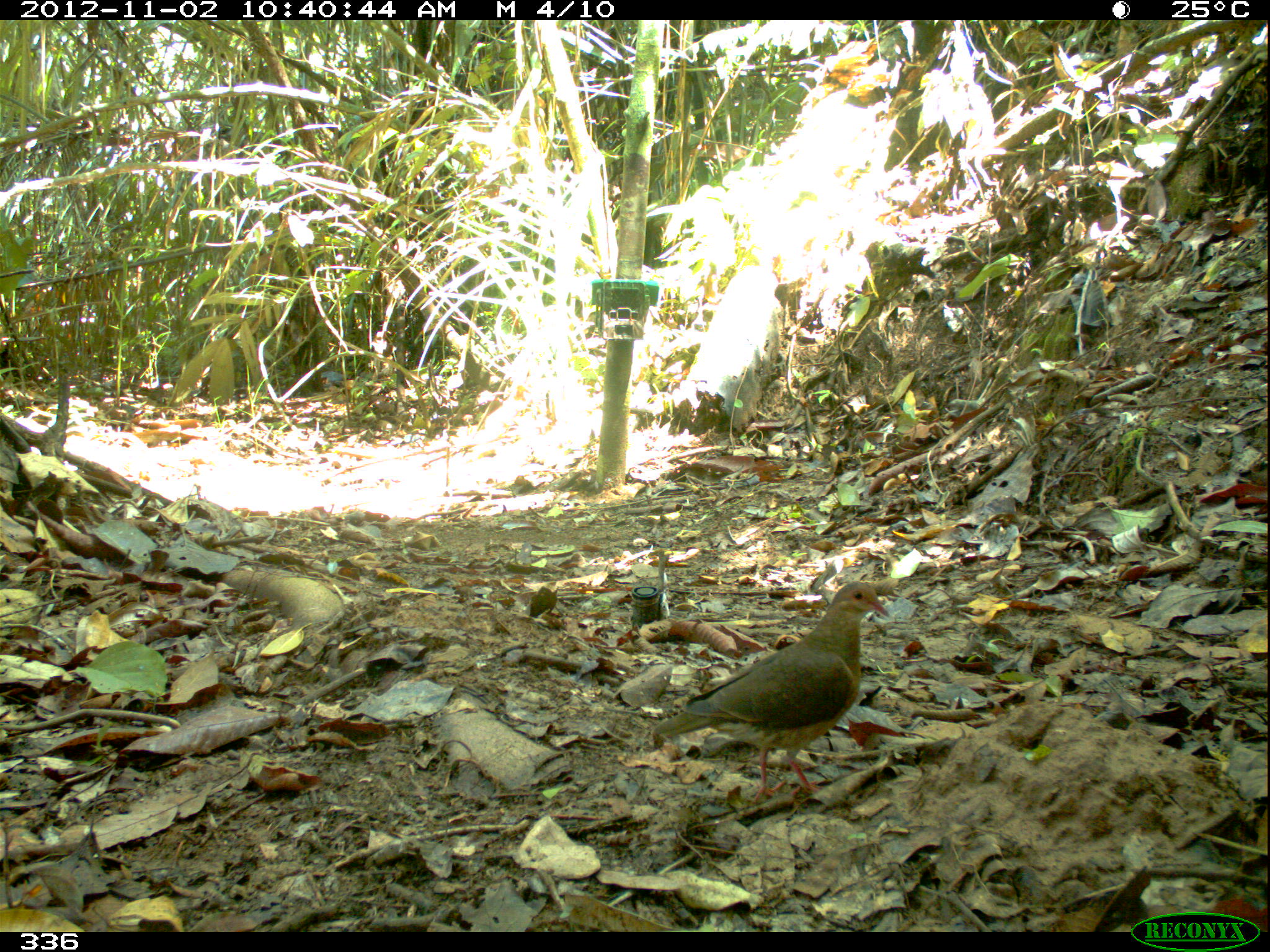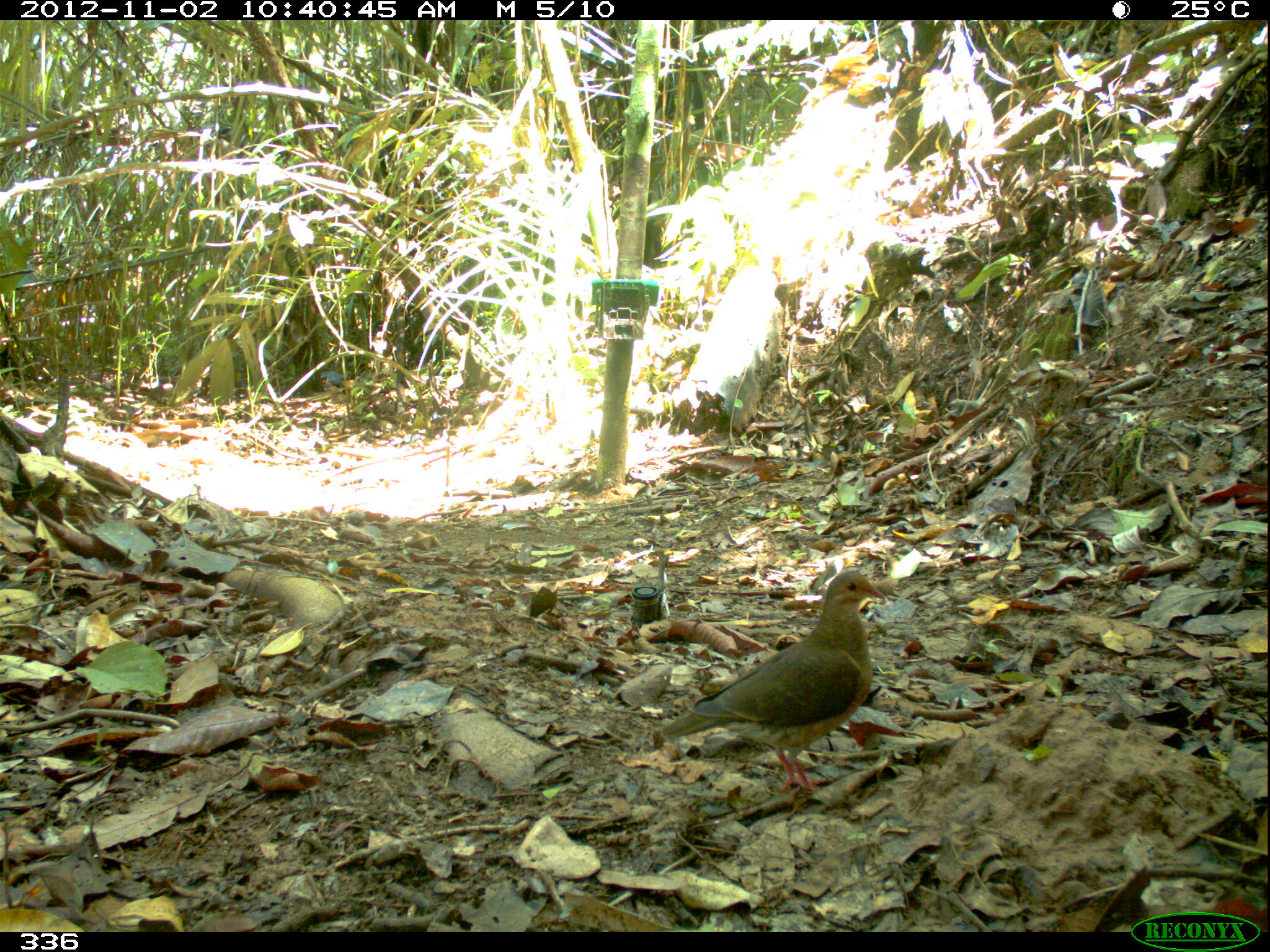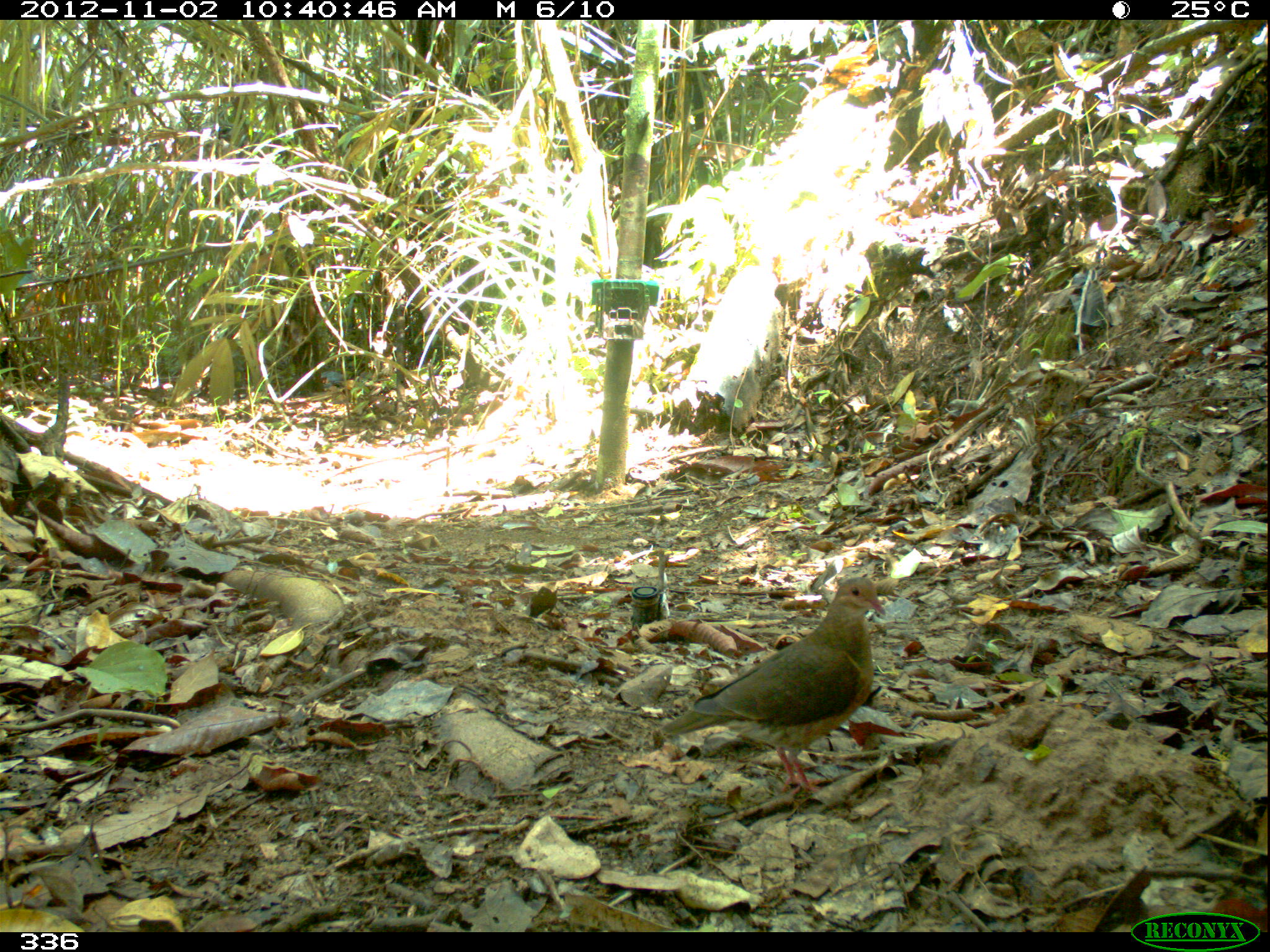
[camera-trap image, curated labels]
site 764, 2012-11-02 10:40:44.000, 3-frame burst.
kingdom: Animalia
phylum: Chordata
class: Aves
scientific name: Aves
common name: bird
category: unknown bird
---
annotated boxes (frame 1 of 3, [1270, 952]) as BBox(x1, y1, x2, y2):
unknown bird: BBox(652, 581, 890, 803)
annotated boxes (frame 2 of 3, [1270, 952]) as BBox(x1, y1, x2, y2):
unknown bird: BBox(657, 568, 885, 798)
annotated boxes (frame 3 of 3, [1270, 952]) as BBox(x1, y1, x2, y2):
unknown bird: BBox(658, 575, 885, 794)